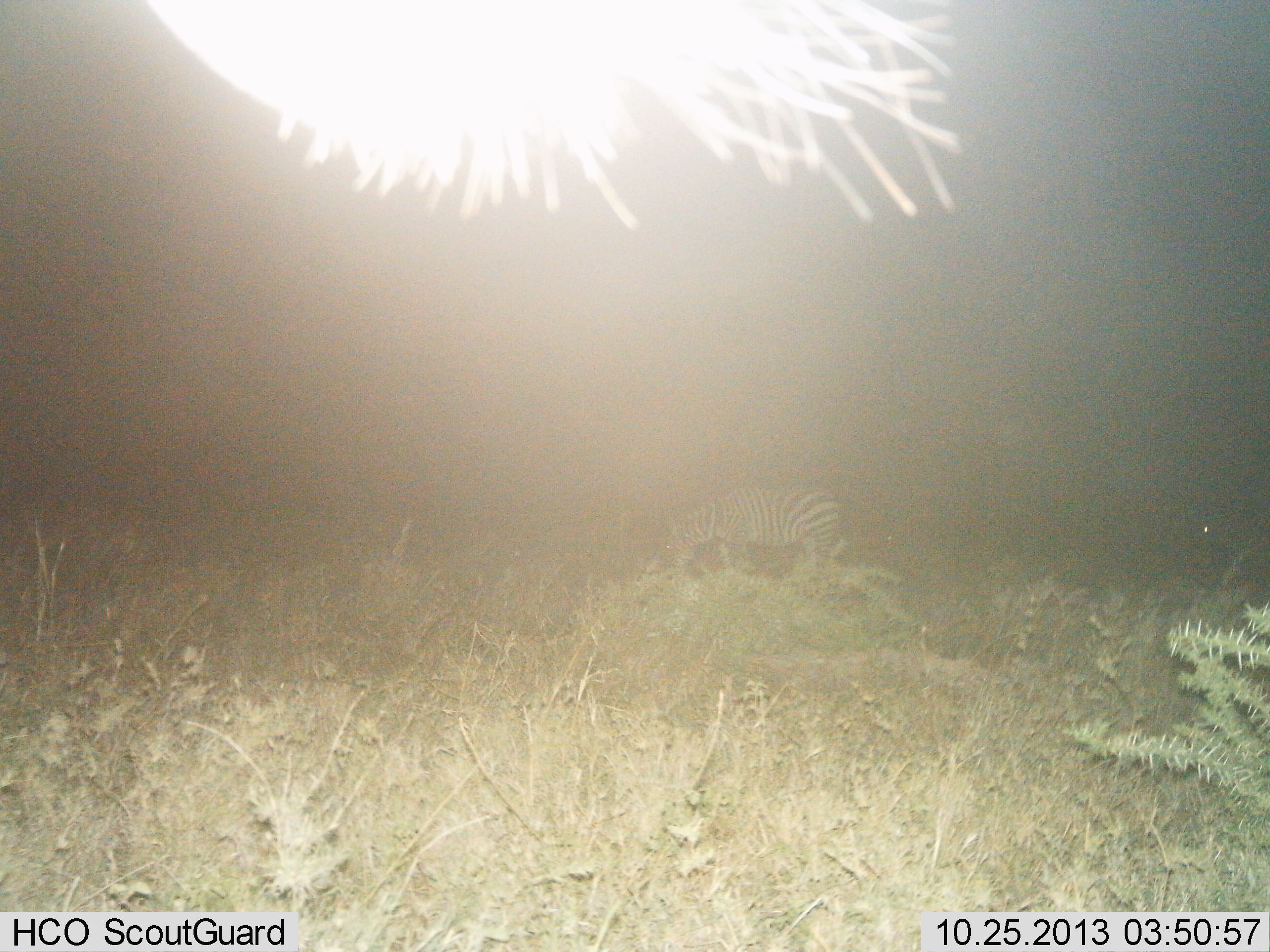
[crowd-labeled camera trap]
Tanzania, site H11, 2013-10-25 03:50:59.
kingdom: Animalia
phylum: Chordata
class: Mammalia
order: Perissodactyla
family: Equidae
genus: Equus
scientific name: Equus quagga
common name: plains zebra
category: zebra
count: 1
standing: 60%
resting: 0%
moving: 13%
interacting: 0%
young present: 0%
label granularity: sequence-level